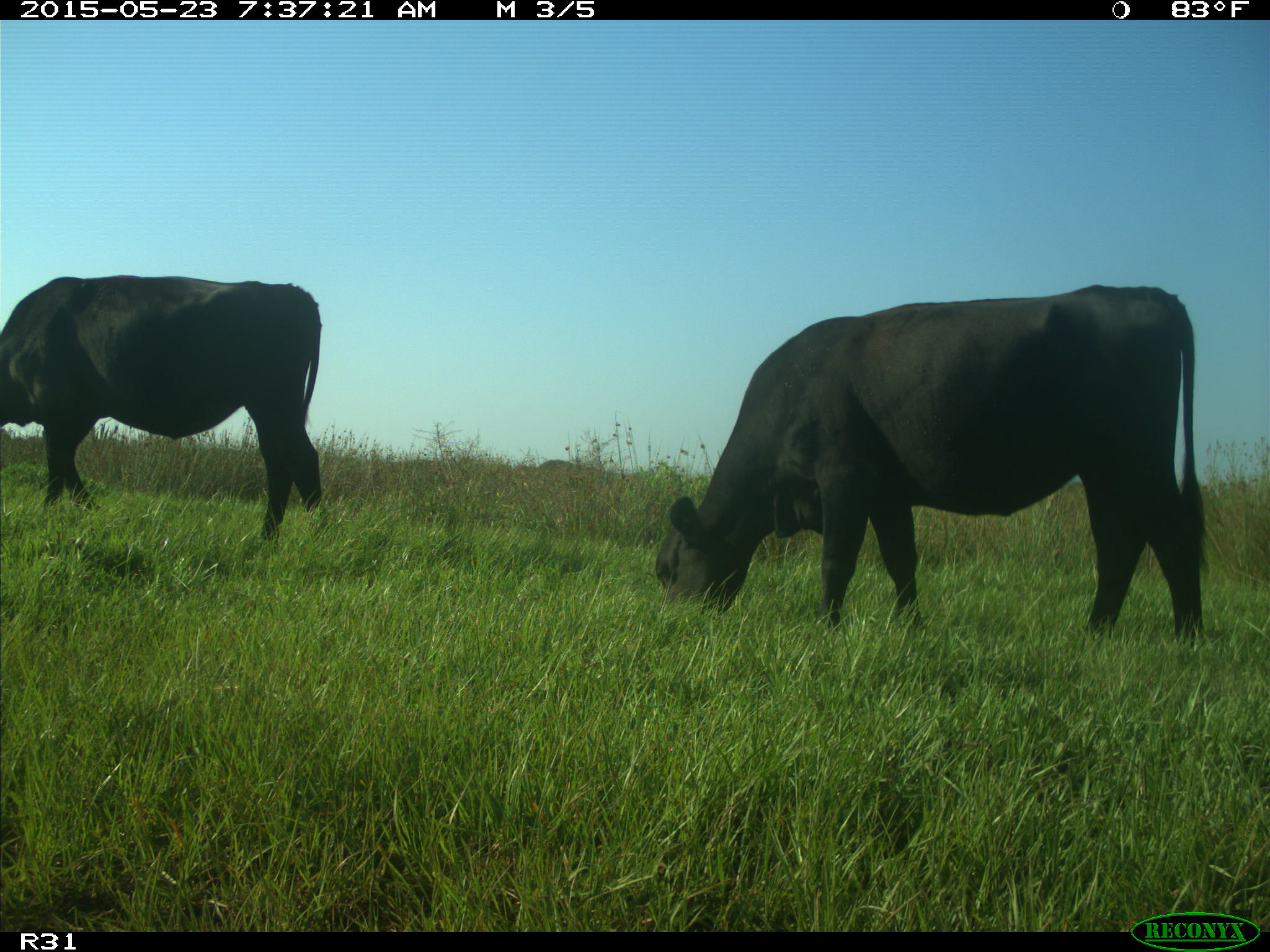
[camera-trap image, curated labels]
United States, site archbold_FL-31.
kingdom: Animalia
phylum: Chordata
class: Mammalia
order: Artiodactyla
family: Bovidae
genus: Bos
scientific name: Bos taurus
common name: domestic cow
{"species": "Bos taurus (domestic cow)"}